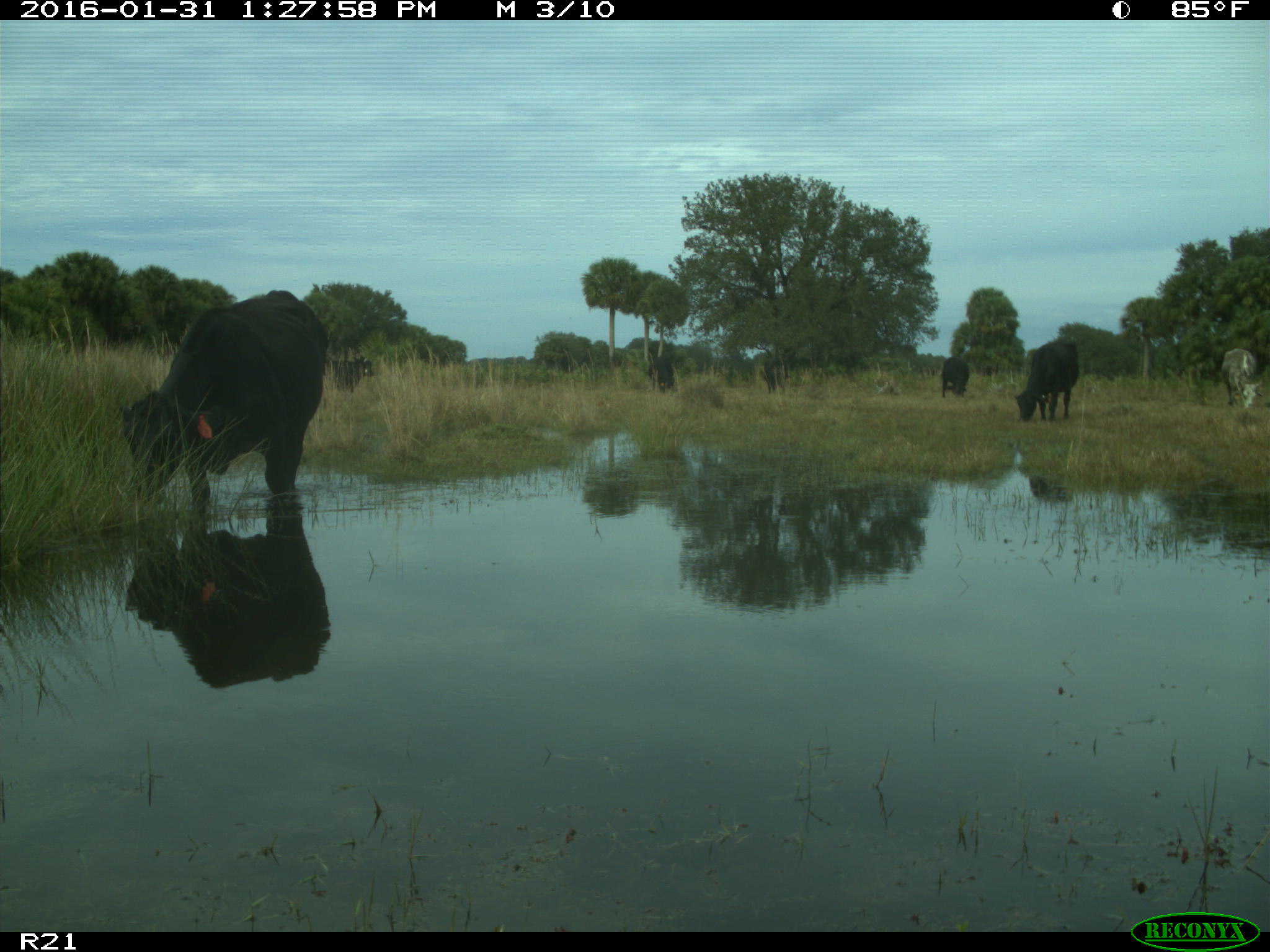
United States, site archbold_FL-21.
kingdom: Animalia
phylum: Chordata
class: Mammalia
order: Artiodactyla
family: Bovidae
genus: Bos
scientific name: Bos taurus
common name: domestic cow